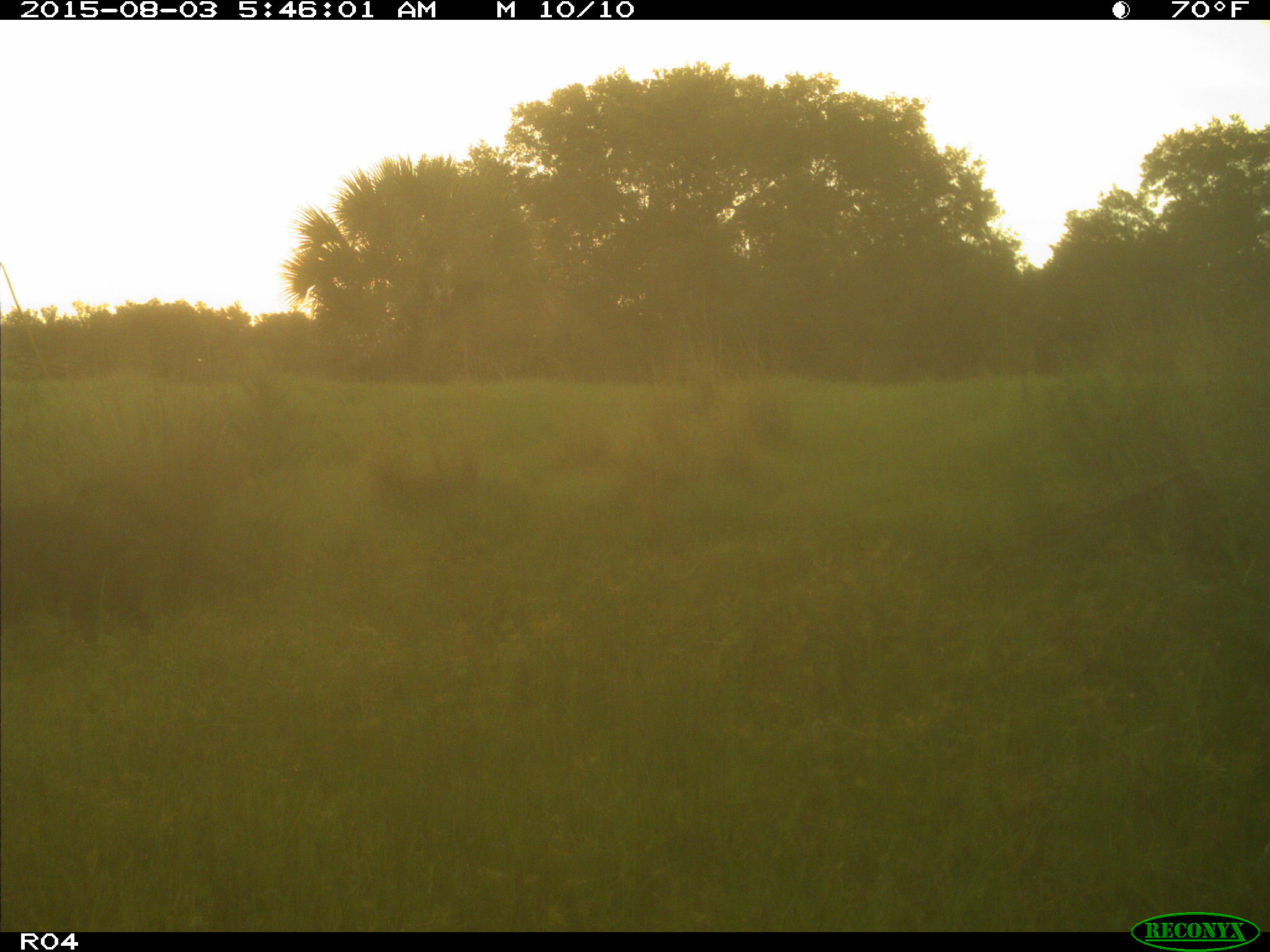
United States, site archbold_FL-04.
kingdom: Animalia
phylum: Chordata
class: Mammalia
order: Artiodactyla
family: Suidae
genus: Sus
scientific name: Sus scrofa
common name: wild boar